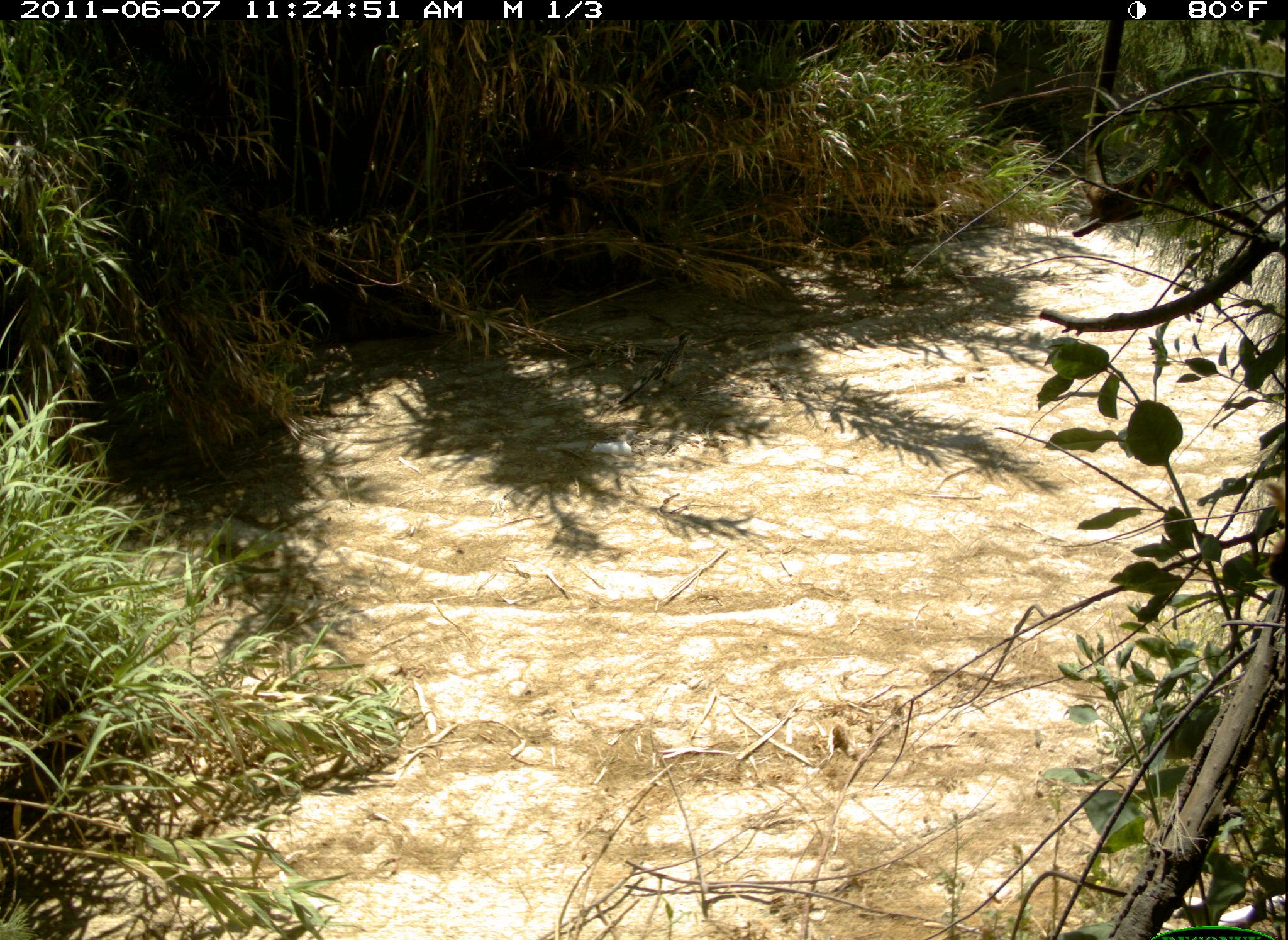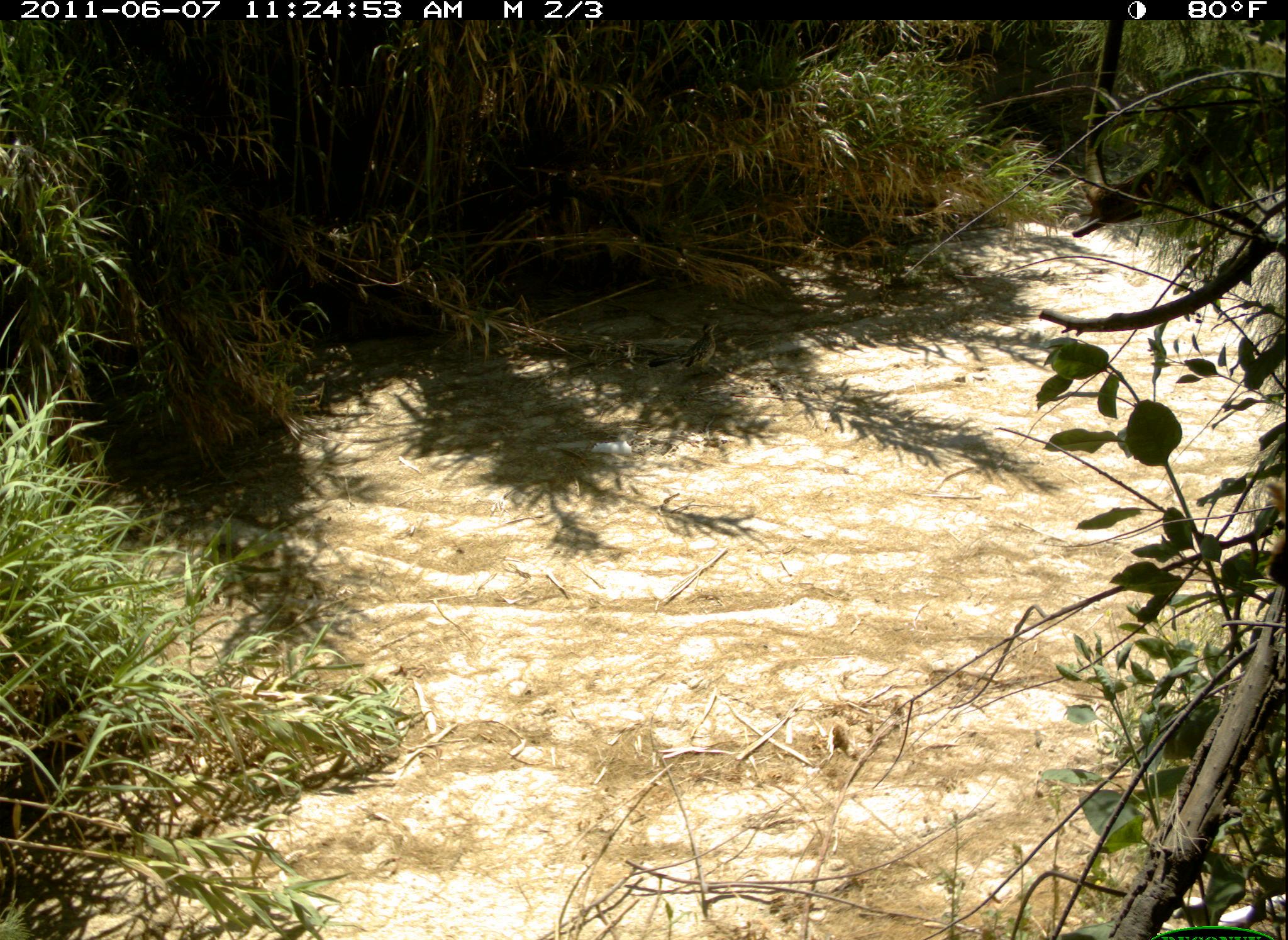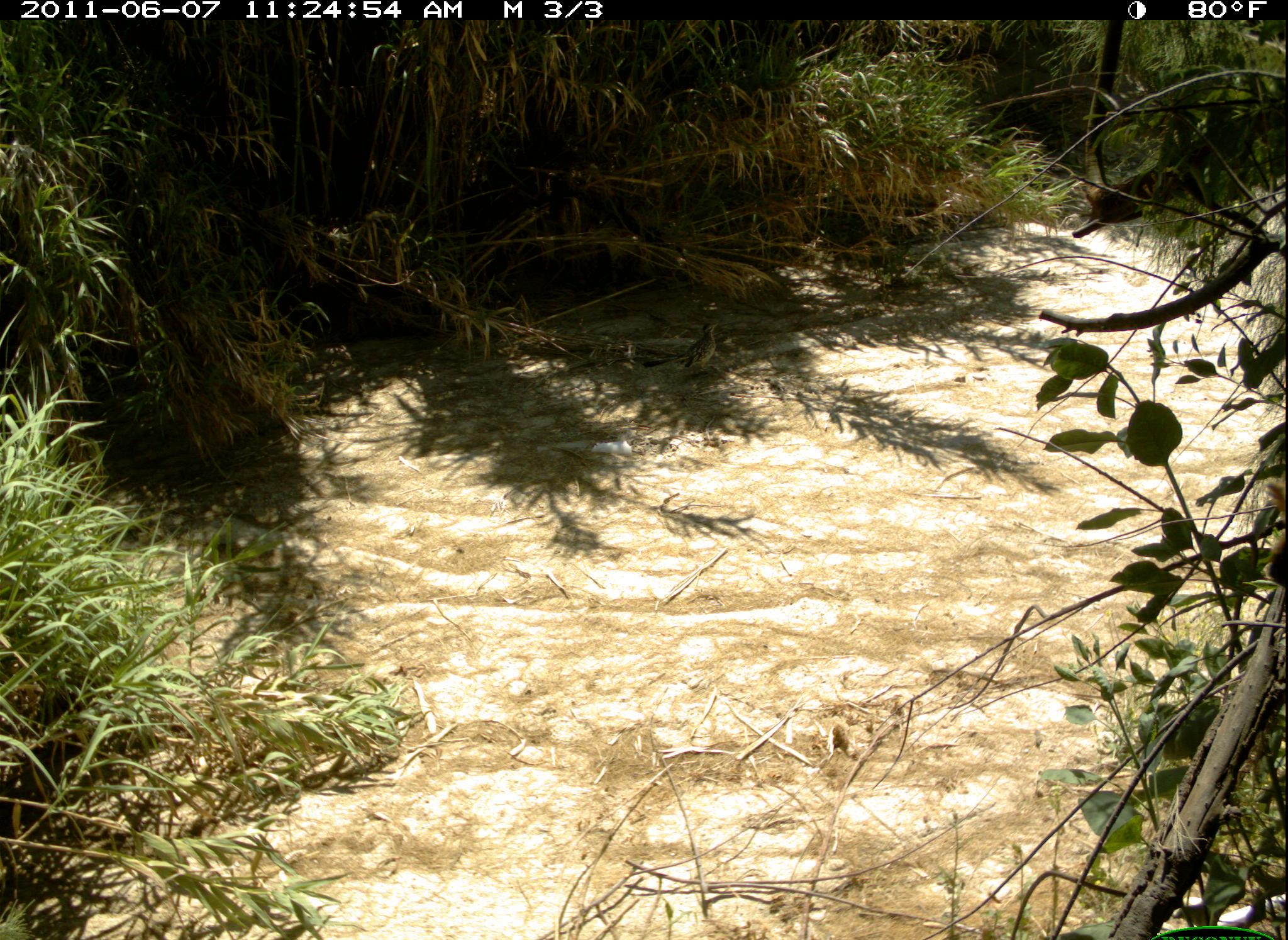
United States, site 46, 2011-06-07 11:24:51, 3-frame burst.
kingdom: Animalia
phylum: Chordata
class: Aves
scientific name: Aves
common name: bird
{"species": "bird (Aves)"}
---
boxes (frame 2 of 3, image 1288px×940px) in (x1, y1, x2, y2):
bird: (642, 314, 726, 387)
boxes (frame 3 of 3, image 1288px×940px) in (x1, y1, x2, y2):
bird: (642, 319, 722, 380)